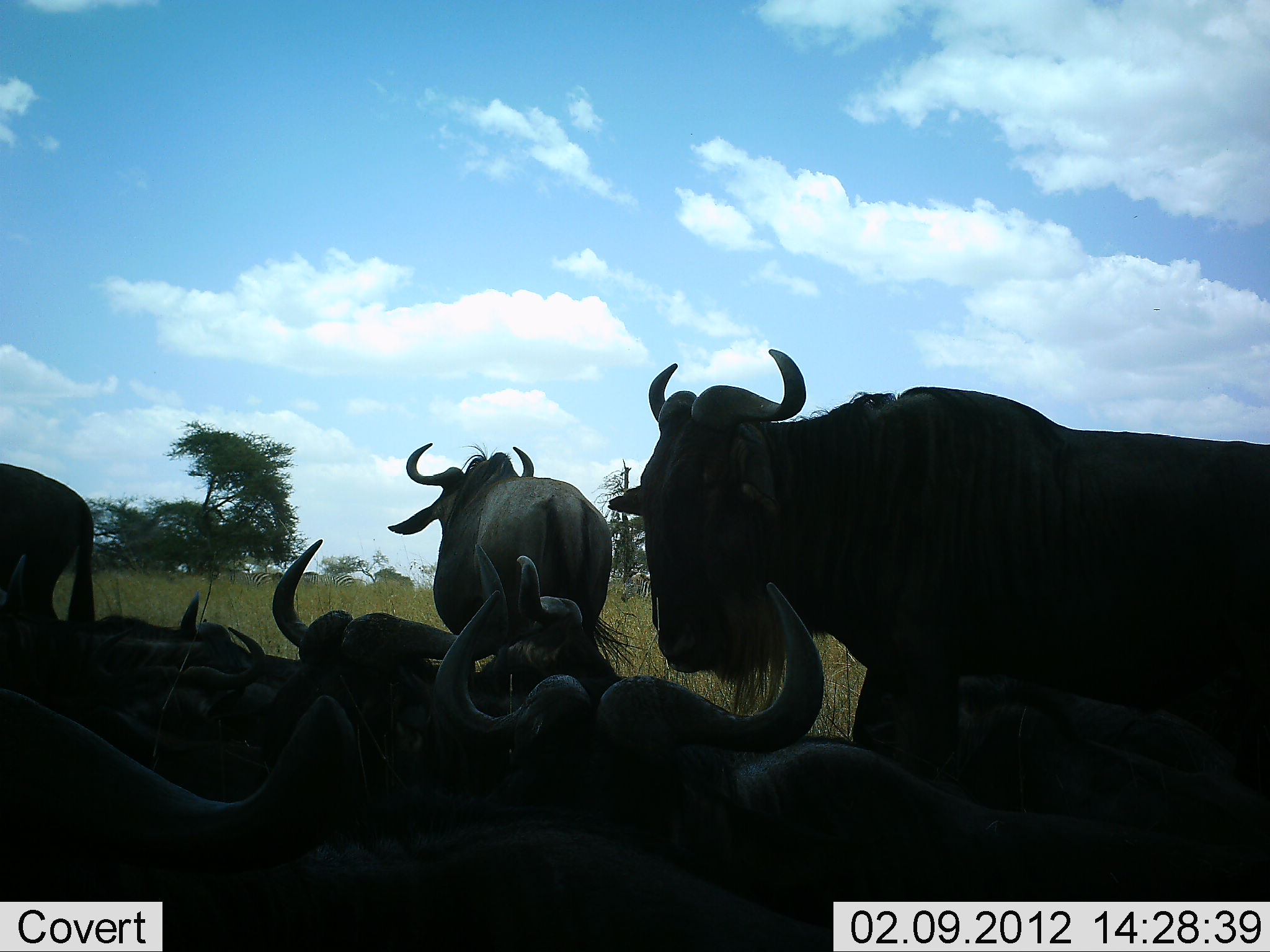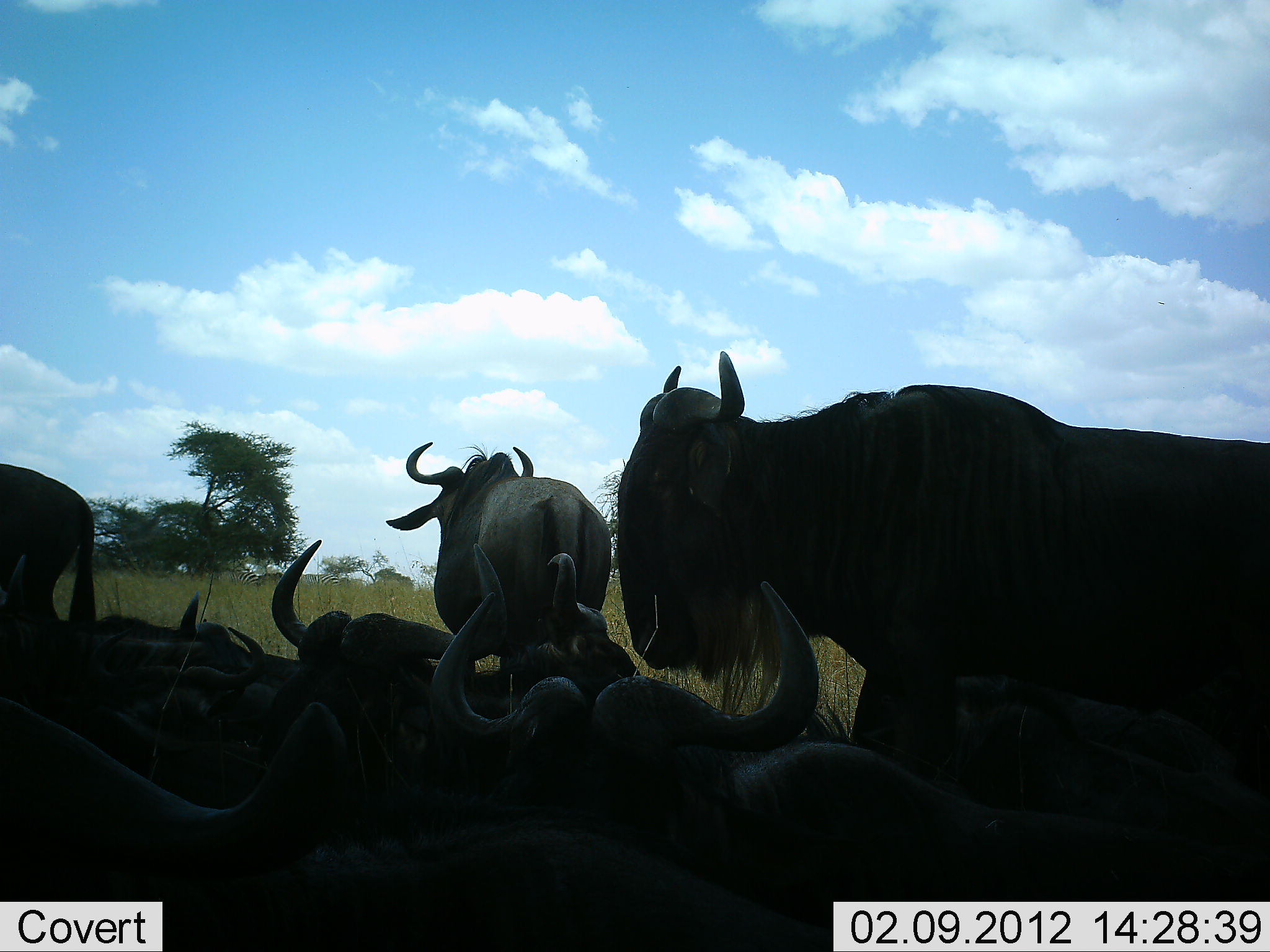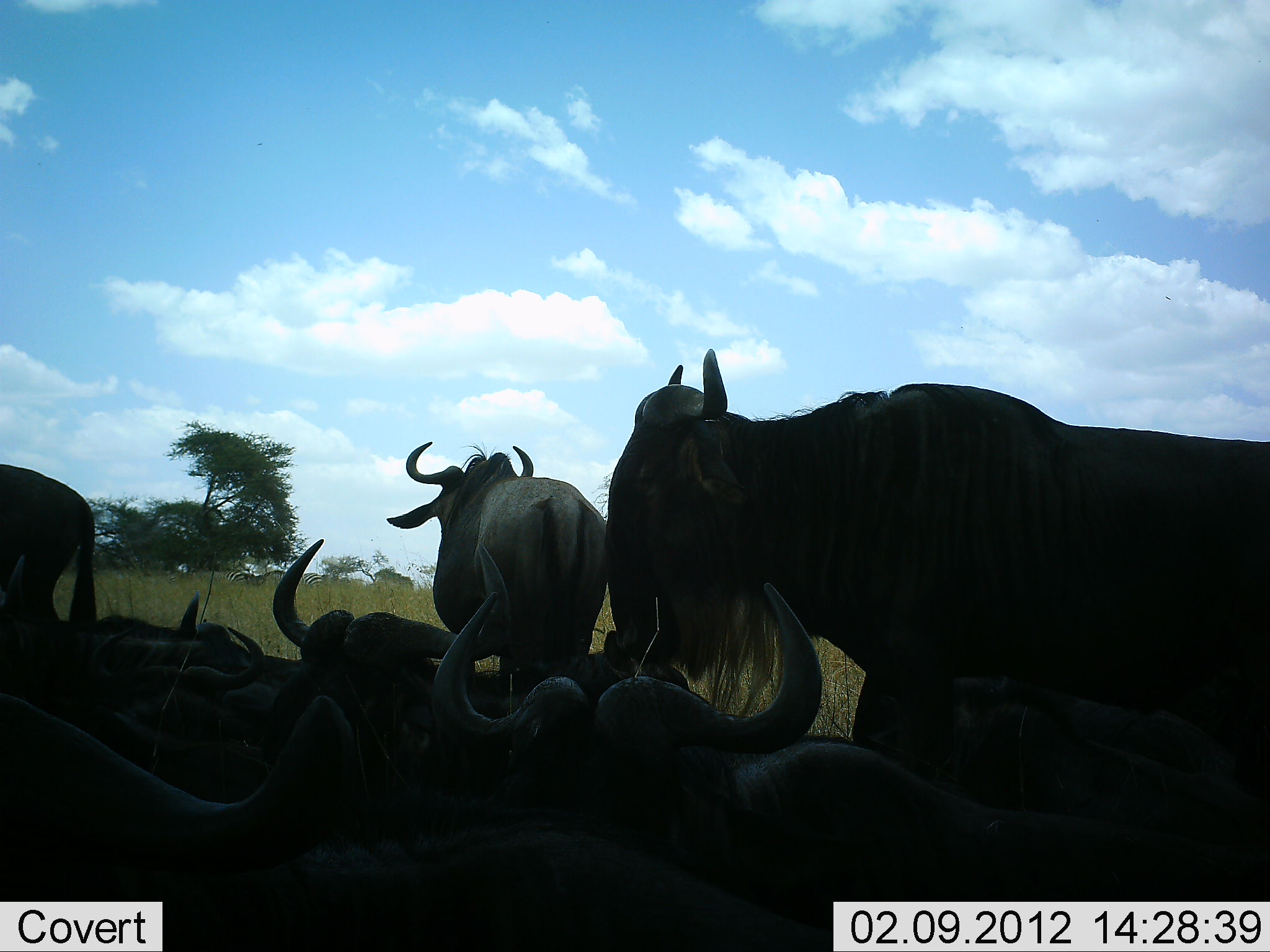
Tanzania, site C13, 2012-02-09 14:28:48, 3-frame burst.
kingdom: Animalia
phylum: Chordata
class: Mammalia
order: Artiodactyla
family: Bovidae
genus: Connochaetes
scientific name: Connochaetes taurinus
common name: blue wildebeest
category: wildebeest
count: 8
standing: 64%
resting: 93%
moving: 7%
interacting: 7%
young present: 0%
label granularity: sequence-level